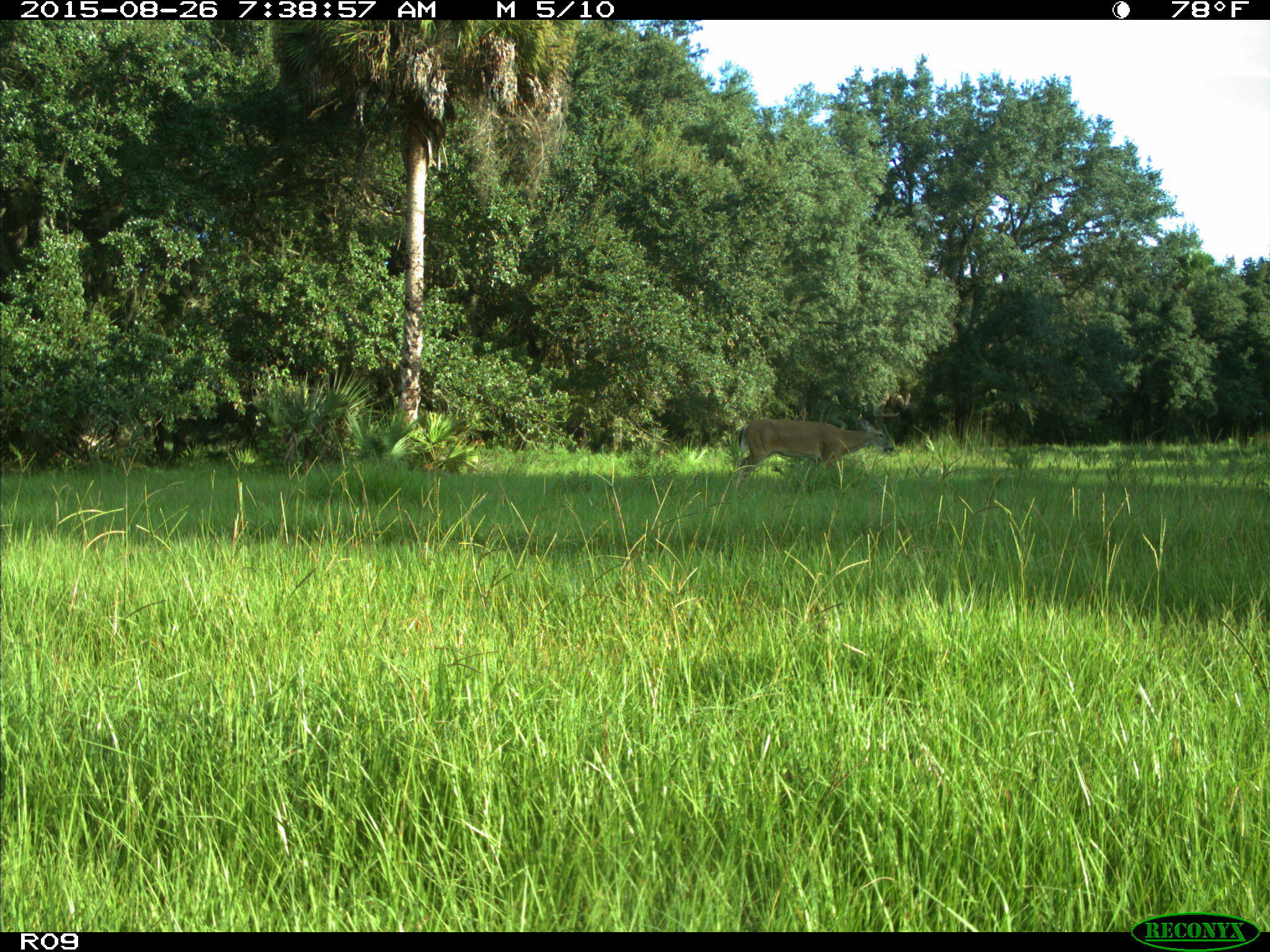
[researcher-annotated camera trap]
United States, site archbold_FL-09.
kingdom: Animalia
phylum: Chordata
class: Mammalia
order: Artiodactyla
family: Cervidae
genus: Odocoileus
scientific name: Odocoileus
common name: deer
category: unidentified deer